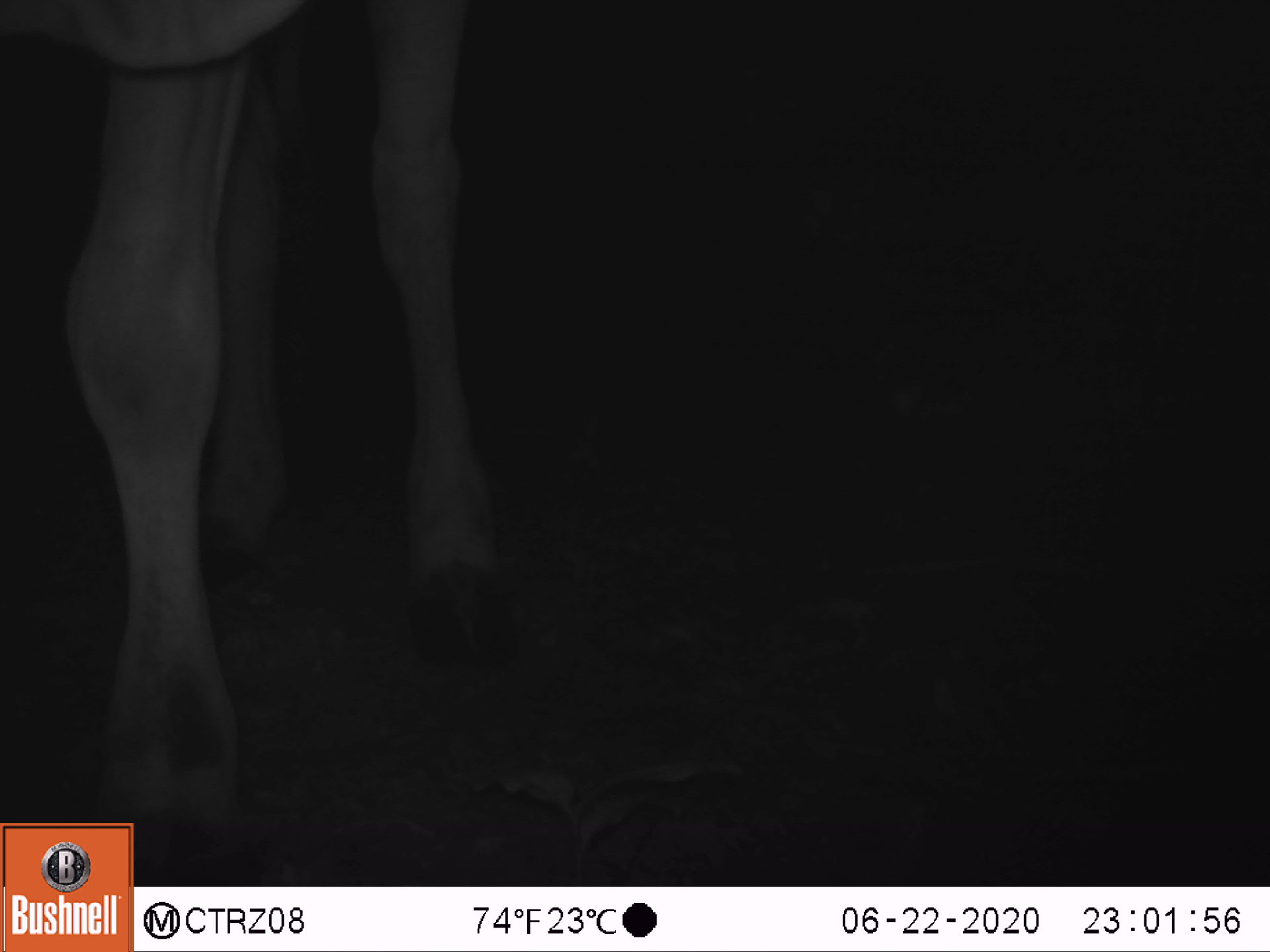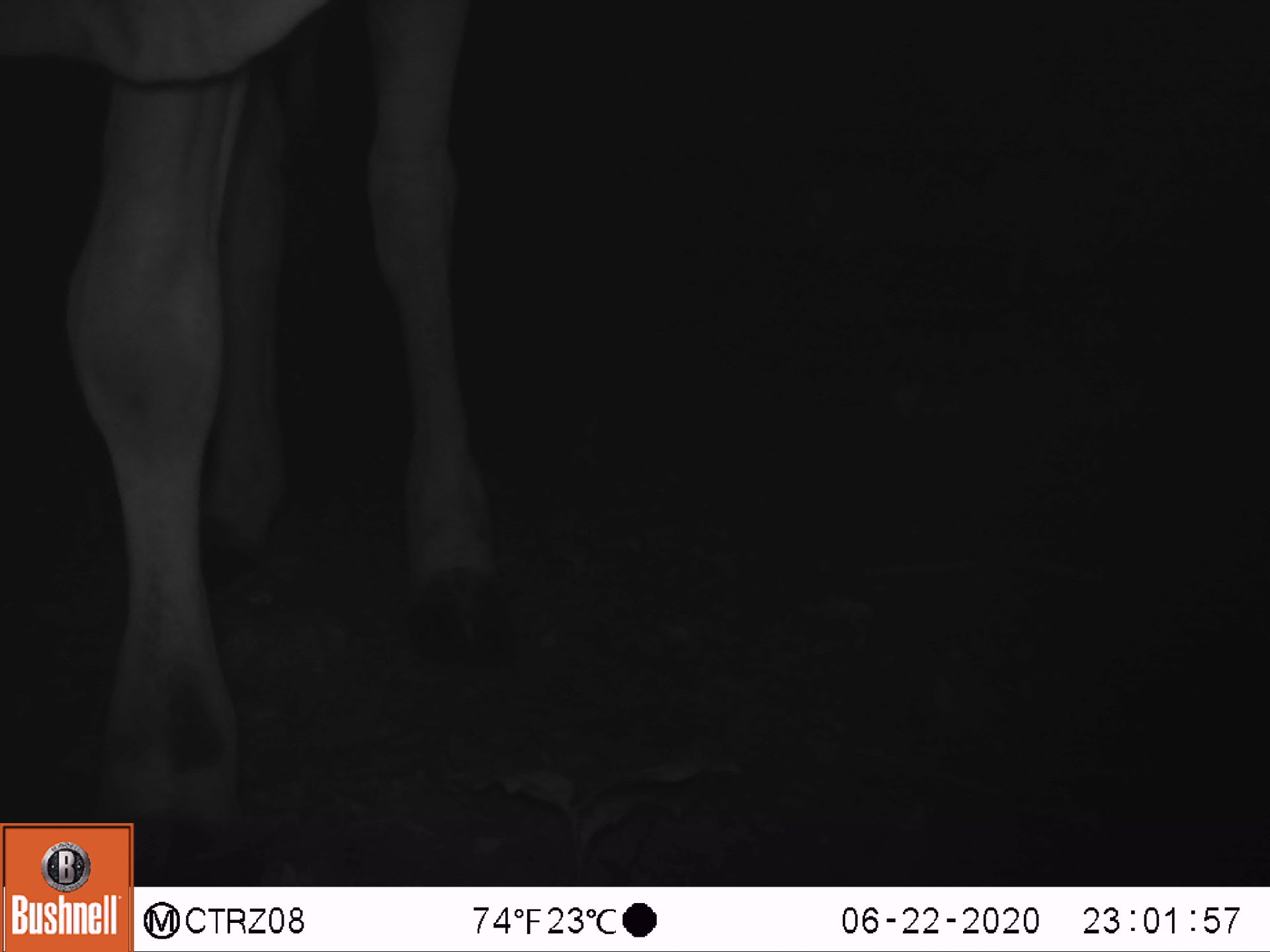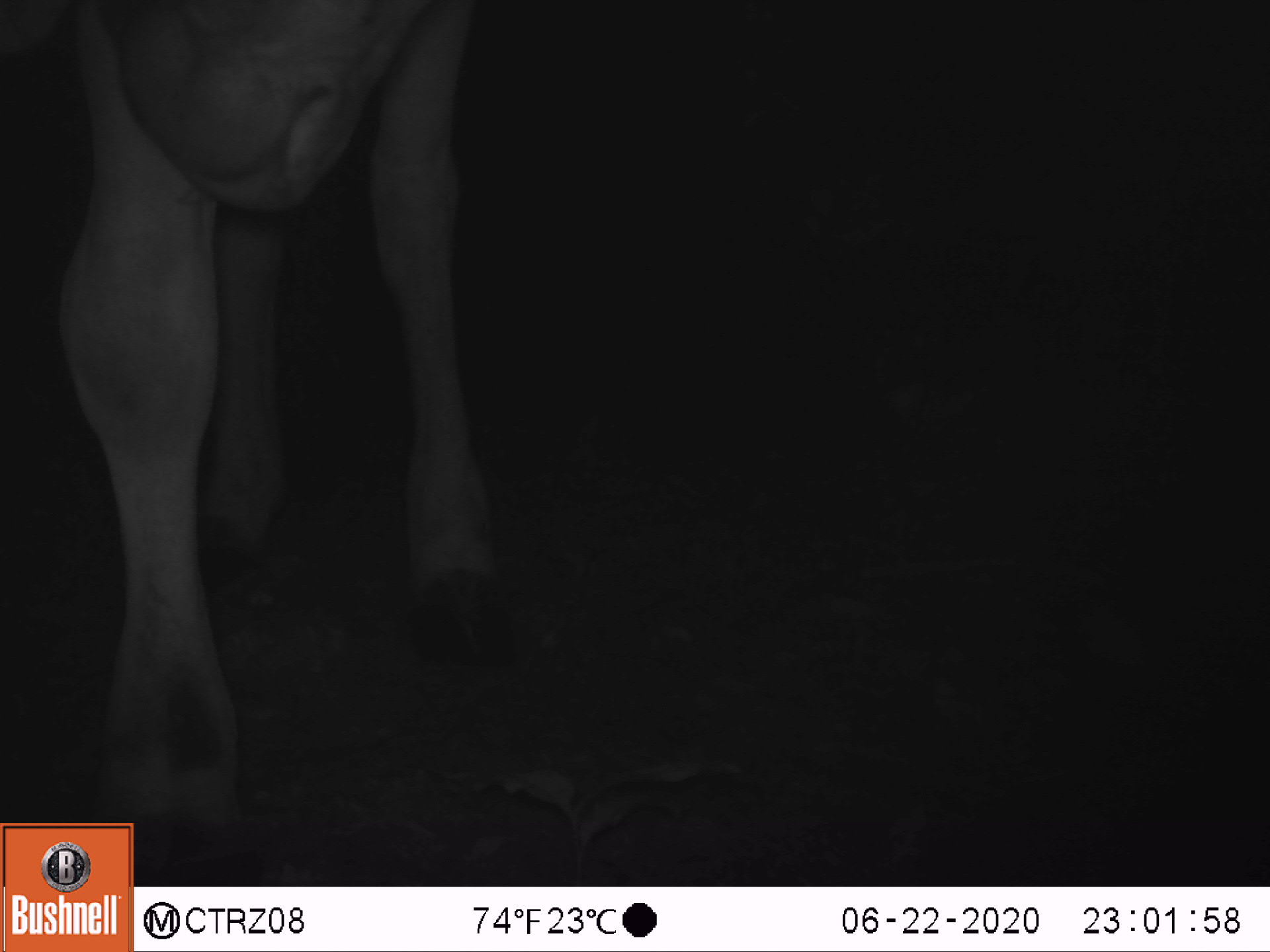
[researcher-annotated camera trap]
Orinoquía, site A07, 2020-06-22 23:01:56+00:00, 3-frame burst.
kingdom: Animalia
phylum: Chordata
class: Mammalia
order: Artiodactyla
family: Bovidae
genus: Bos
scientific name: Bos taurus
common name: cow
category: cattle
Cattle (cow) (Bos taurus).